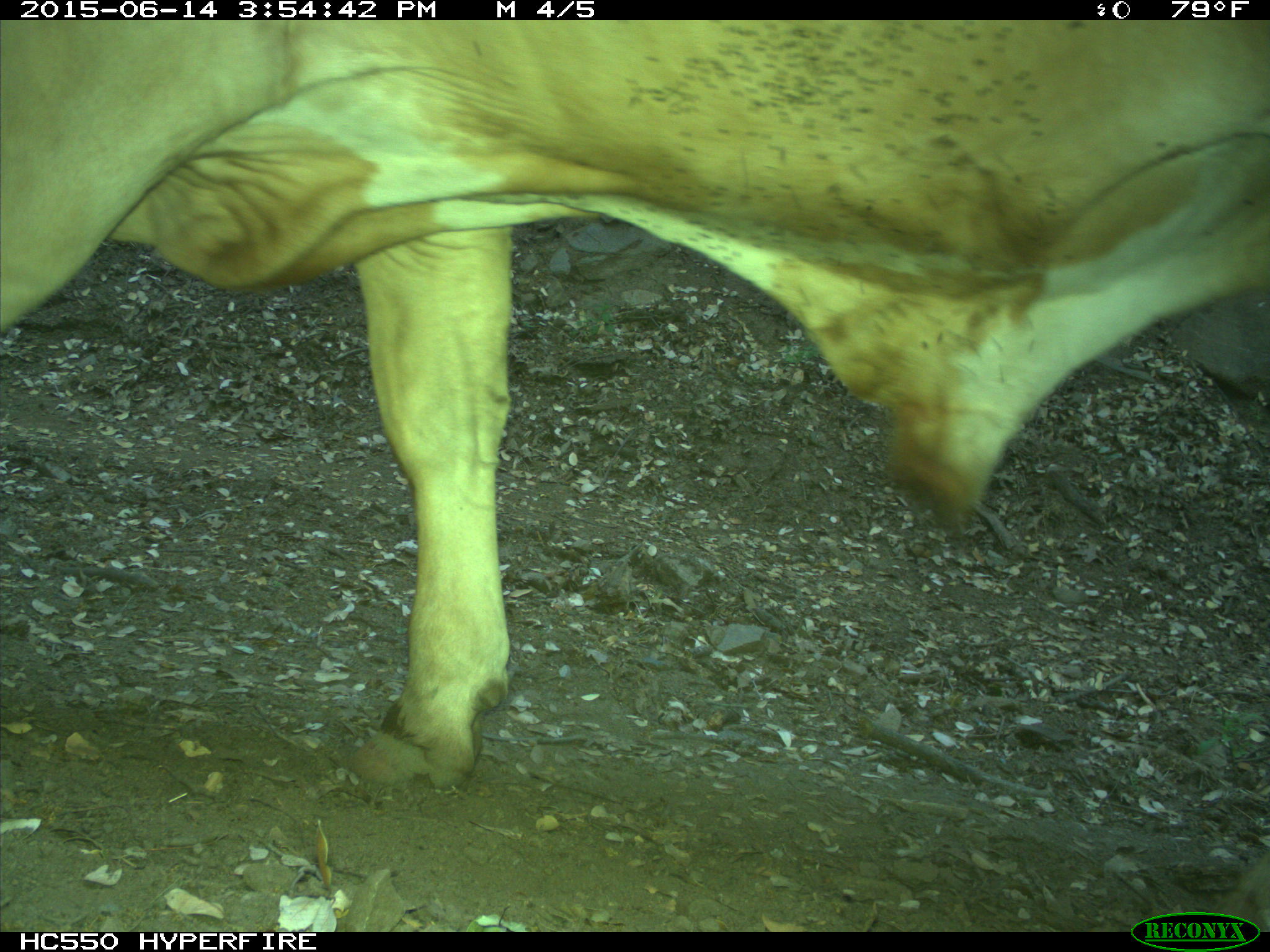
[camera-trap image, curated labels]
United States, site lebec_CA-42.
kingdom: Animalia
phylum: Chordata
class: Mammalia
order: Artiodactyla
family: Bovidae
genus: Bos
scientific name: Bos taurus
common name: domestic cow